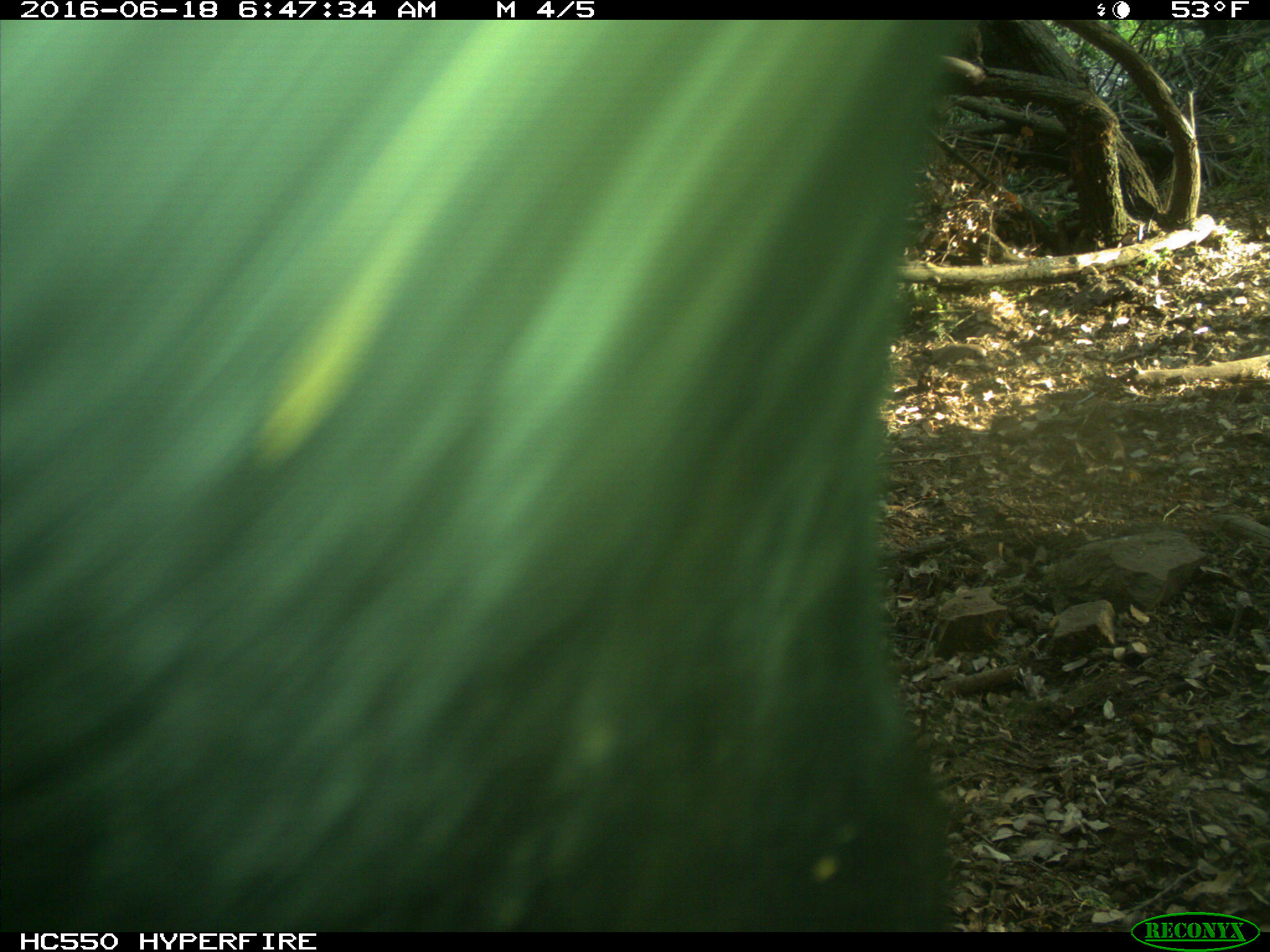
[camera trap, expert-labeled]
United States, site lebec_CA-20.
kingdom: Animalia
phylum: Chordata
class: Mammalia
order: Artiodactyla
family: Bovidae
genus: Bos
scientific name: Bos taurus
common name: domestic cow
Bos taurus (domestic cow).